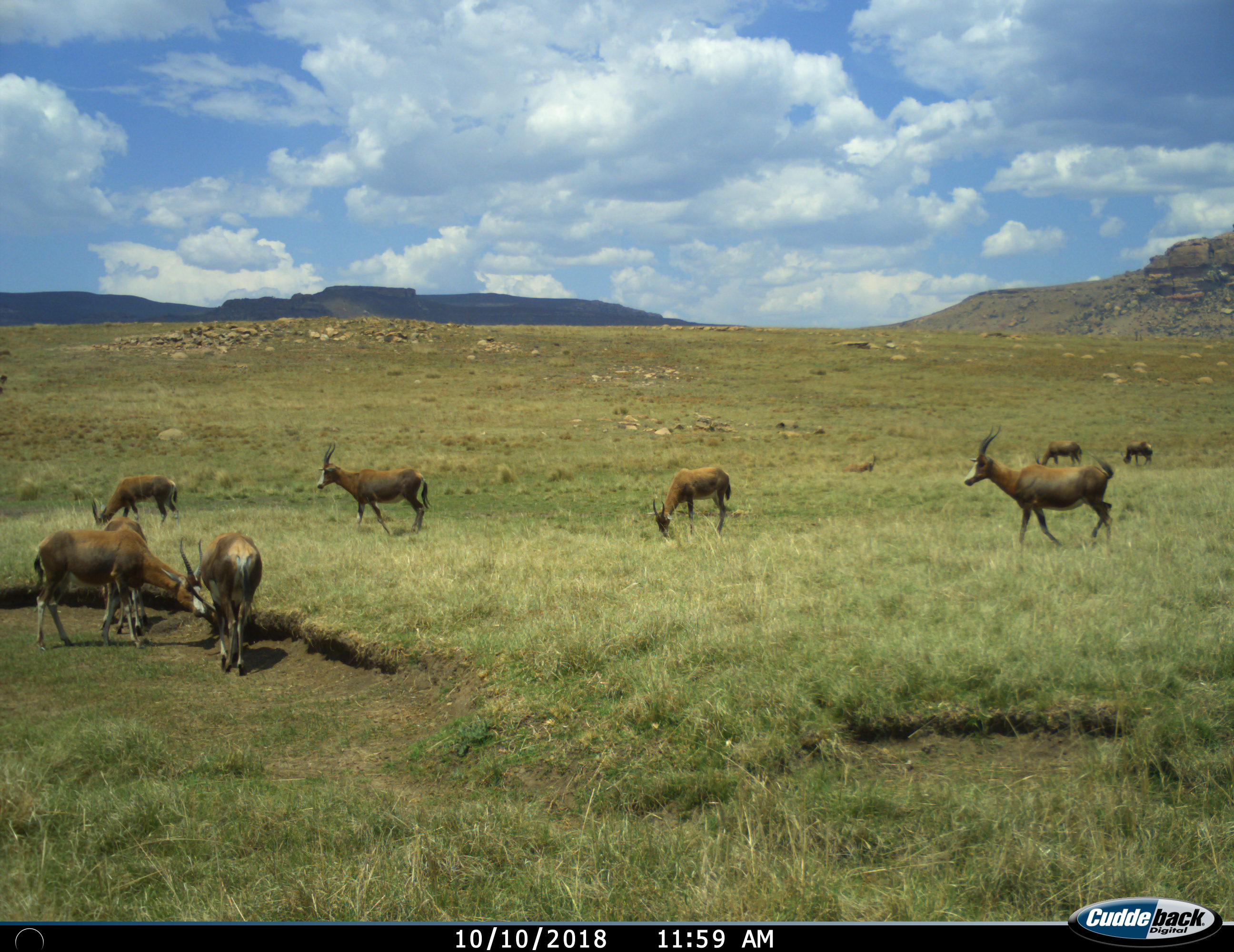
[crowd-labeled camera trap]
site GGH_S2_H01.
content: unidentified animal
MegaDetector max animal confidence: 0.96